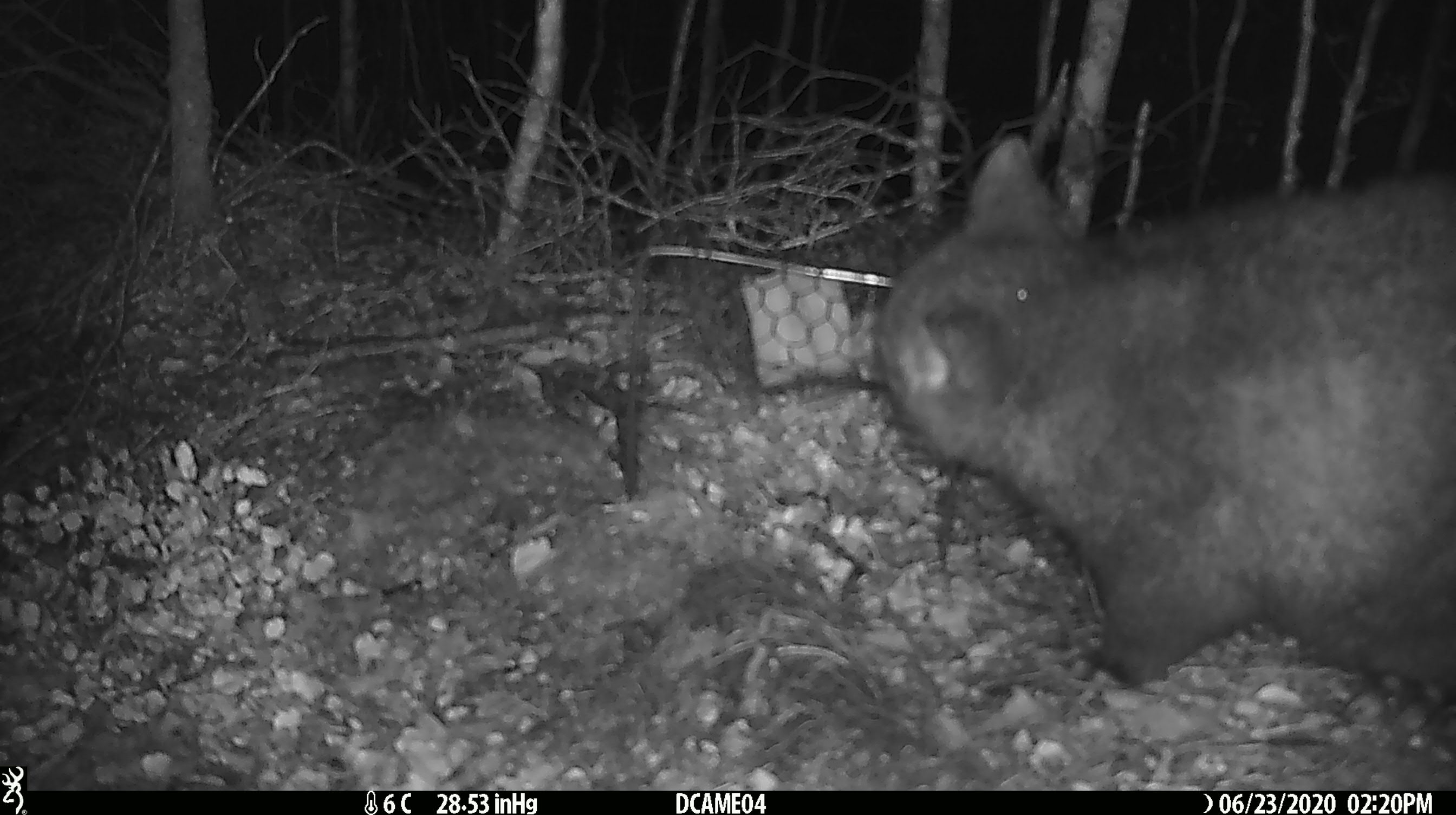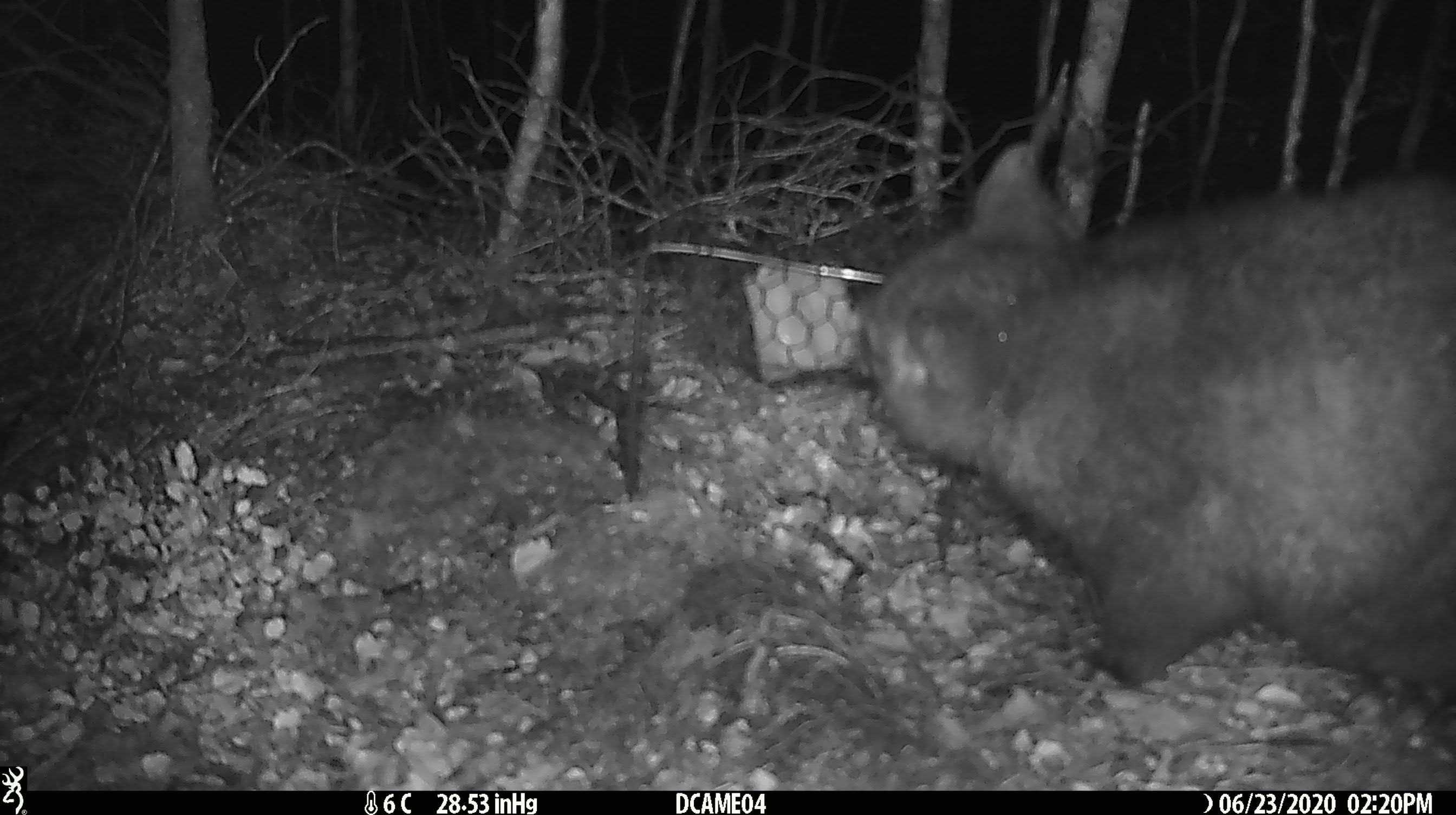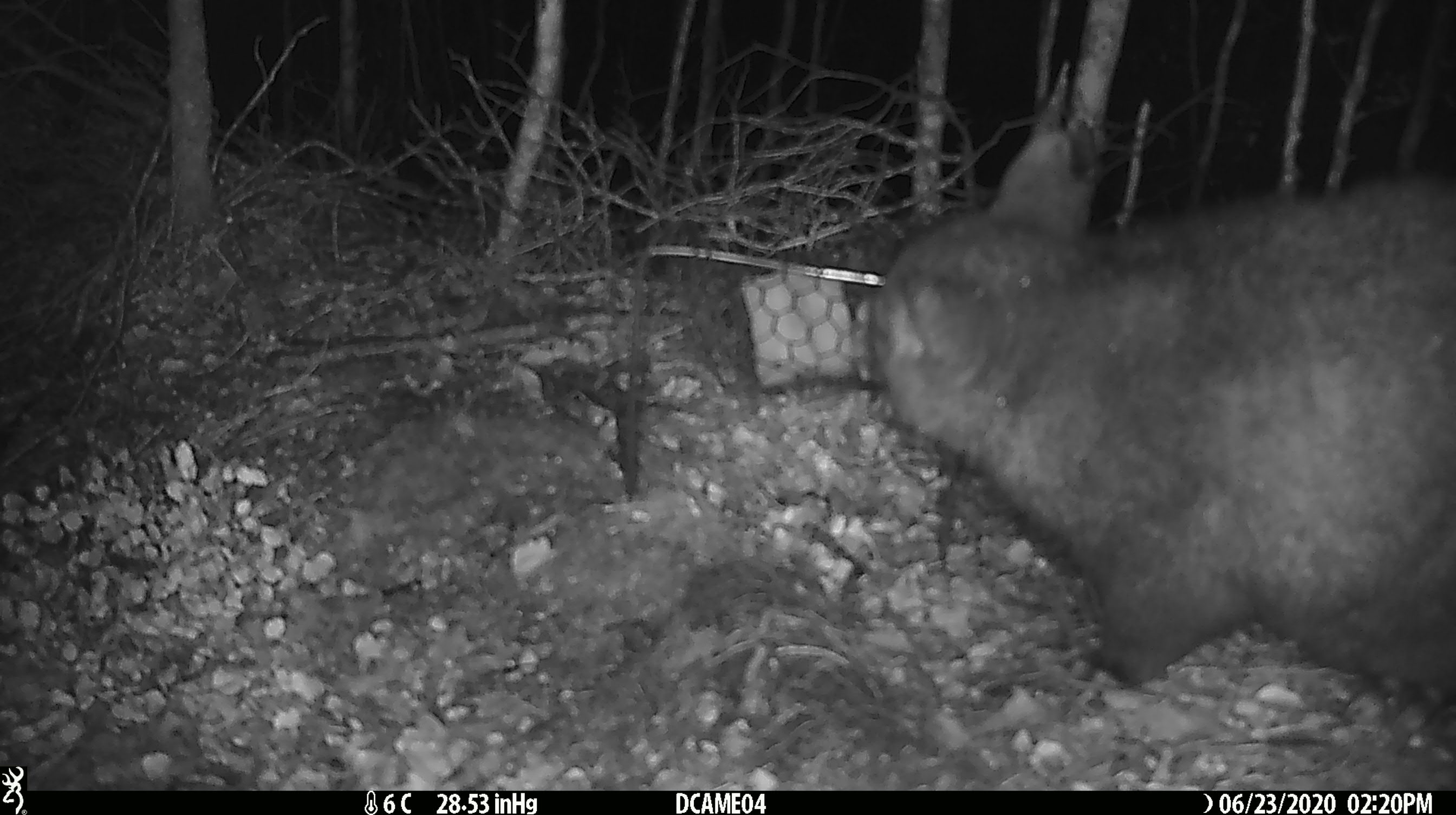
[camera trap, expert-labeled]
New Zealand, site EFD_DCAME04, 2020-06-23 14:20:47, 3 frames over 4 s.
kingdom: Animalia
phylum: Chordata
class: Mammalia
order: Diprotodontia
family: Phalangeridae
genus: Trichosurus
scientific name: Trichosurus vulpecula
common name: common brushtail possum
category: possum